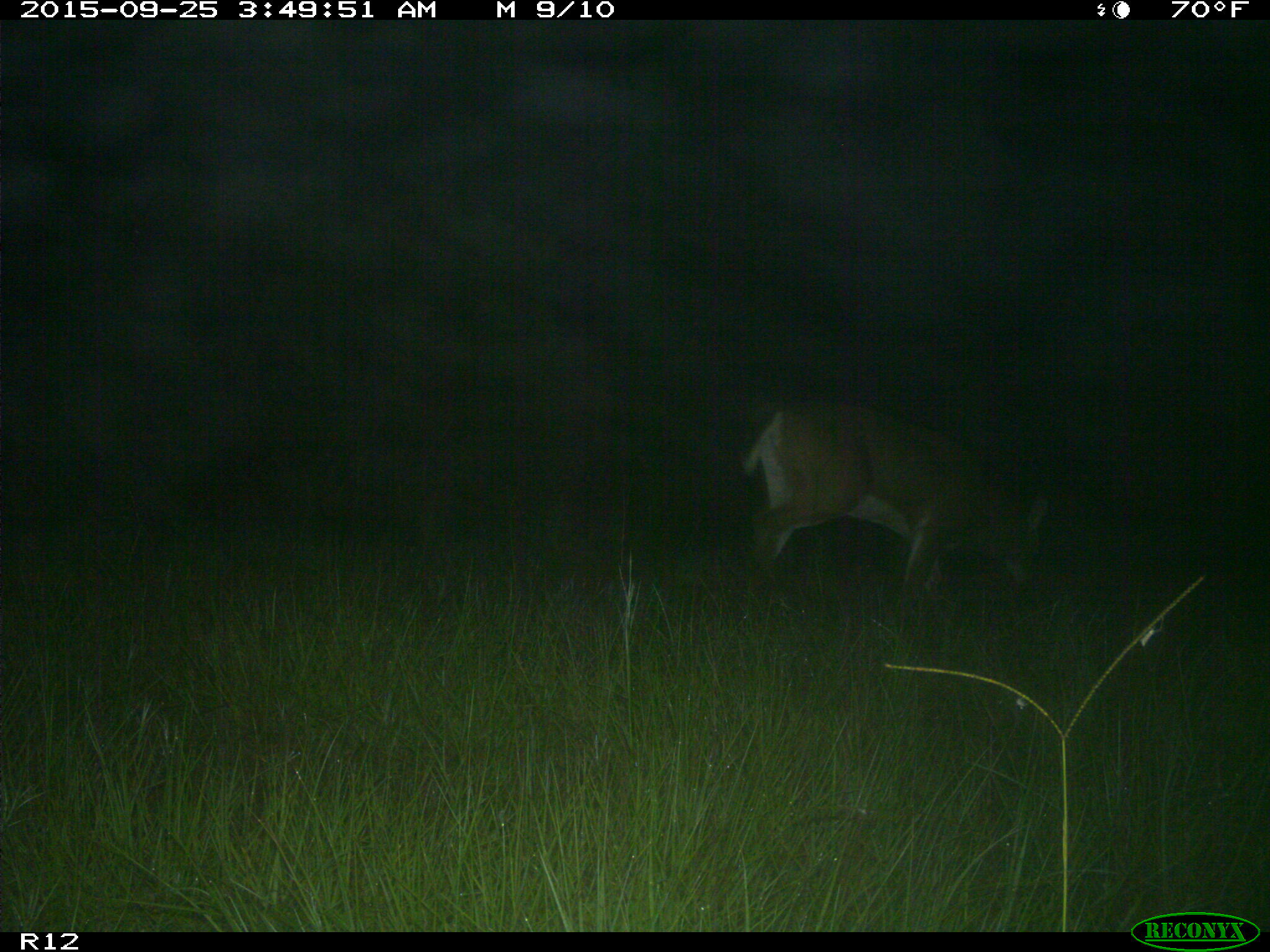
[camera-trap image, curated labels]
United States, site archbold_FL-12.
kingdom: Animalia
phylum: Chordata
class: Mammalia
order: Artiodactyla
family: Cervidae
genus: Odocoileus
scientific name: Odocoileus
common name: deer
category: unidentified deer